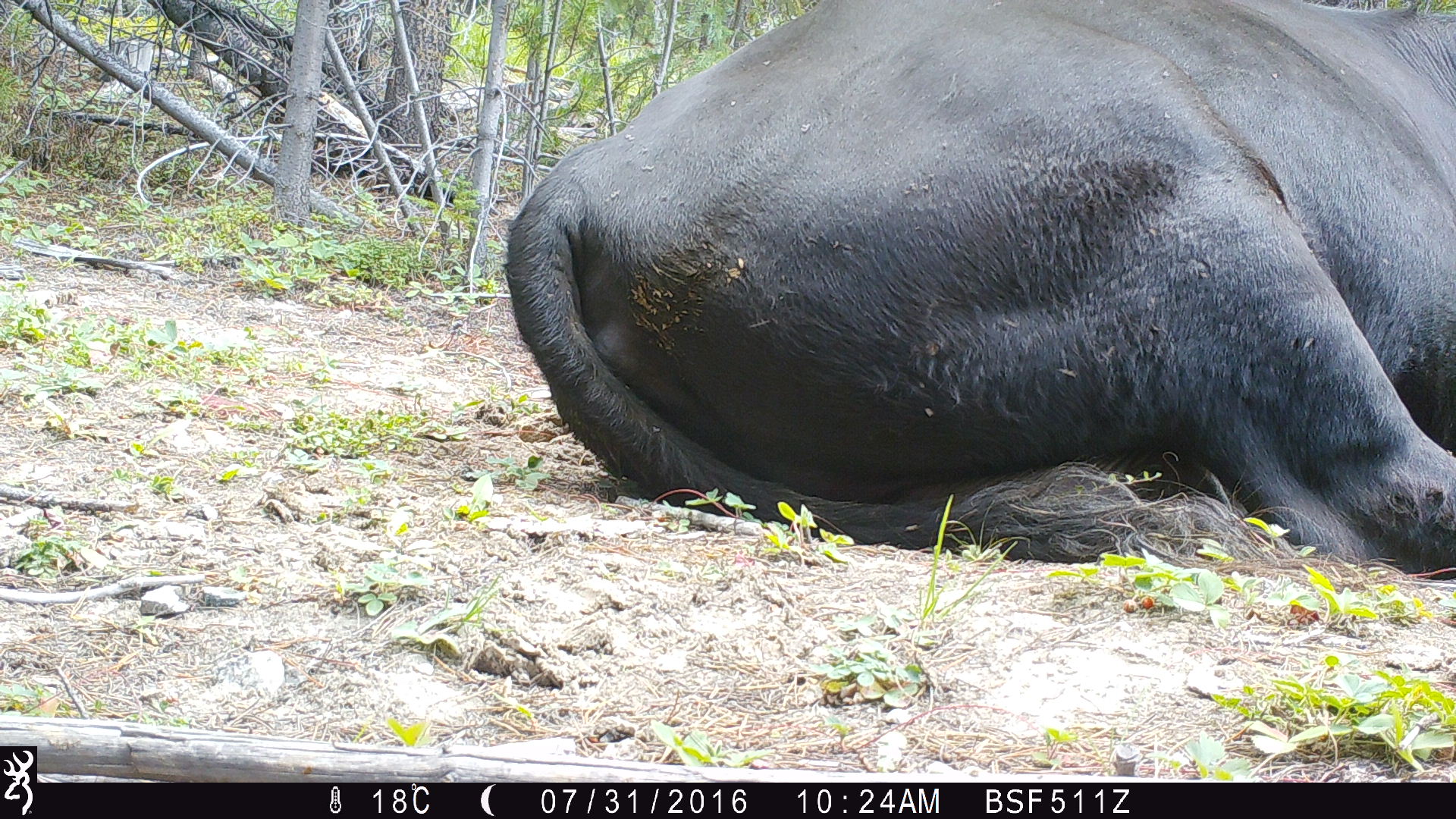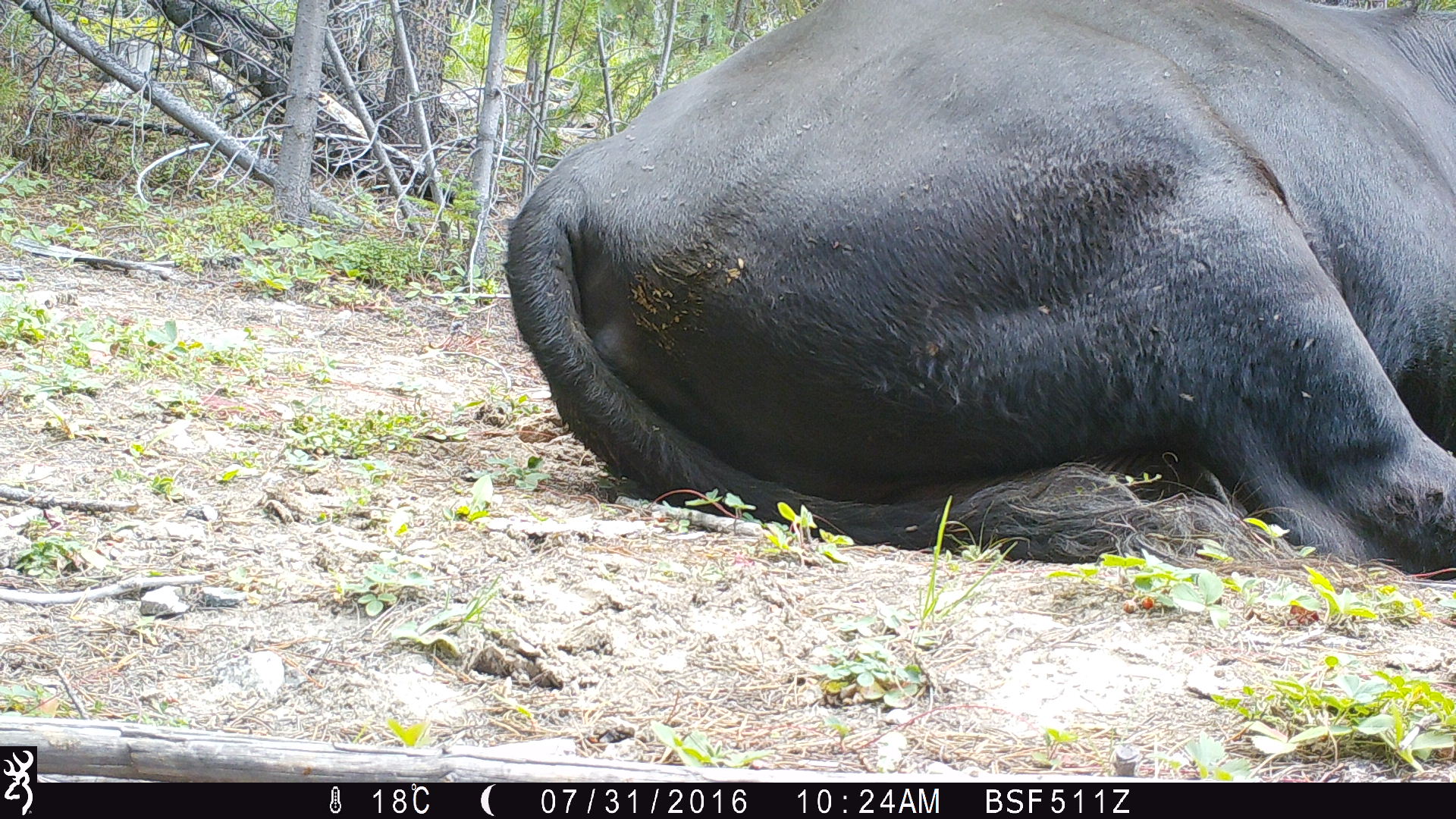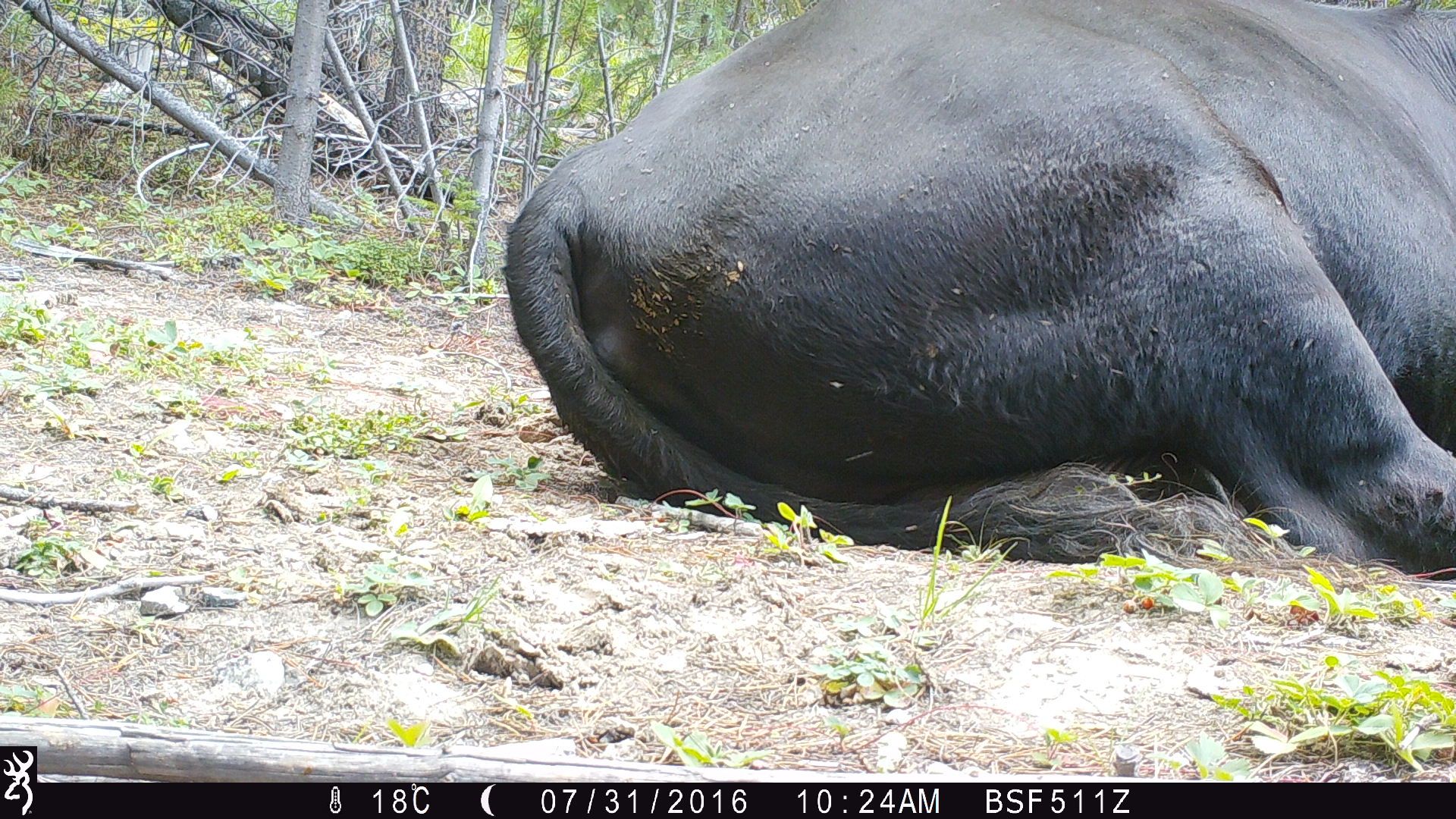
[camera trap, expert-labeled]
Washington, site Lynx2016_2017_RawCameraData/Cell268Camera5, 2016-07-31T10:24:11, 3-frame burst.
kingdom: Animalia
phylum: Chordata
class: Mammalia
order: Artiodactyla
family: Bovidae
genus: Bos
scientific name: Bos taurus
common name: domestic cattle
Domestic cattle (Bos taurus). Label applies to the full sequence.